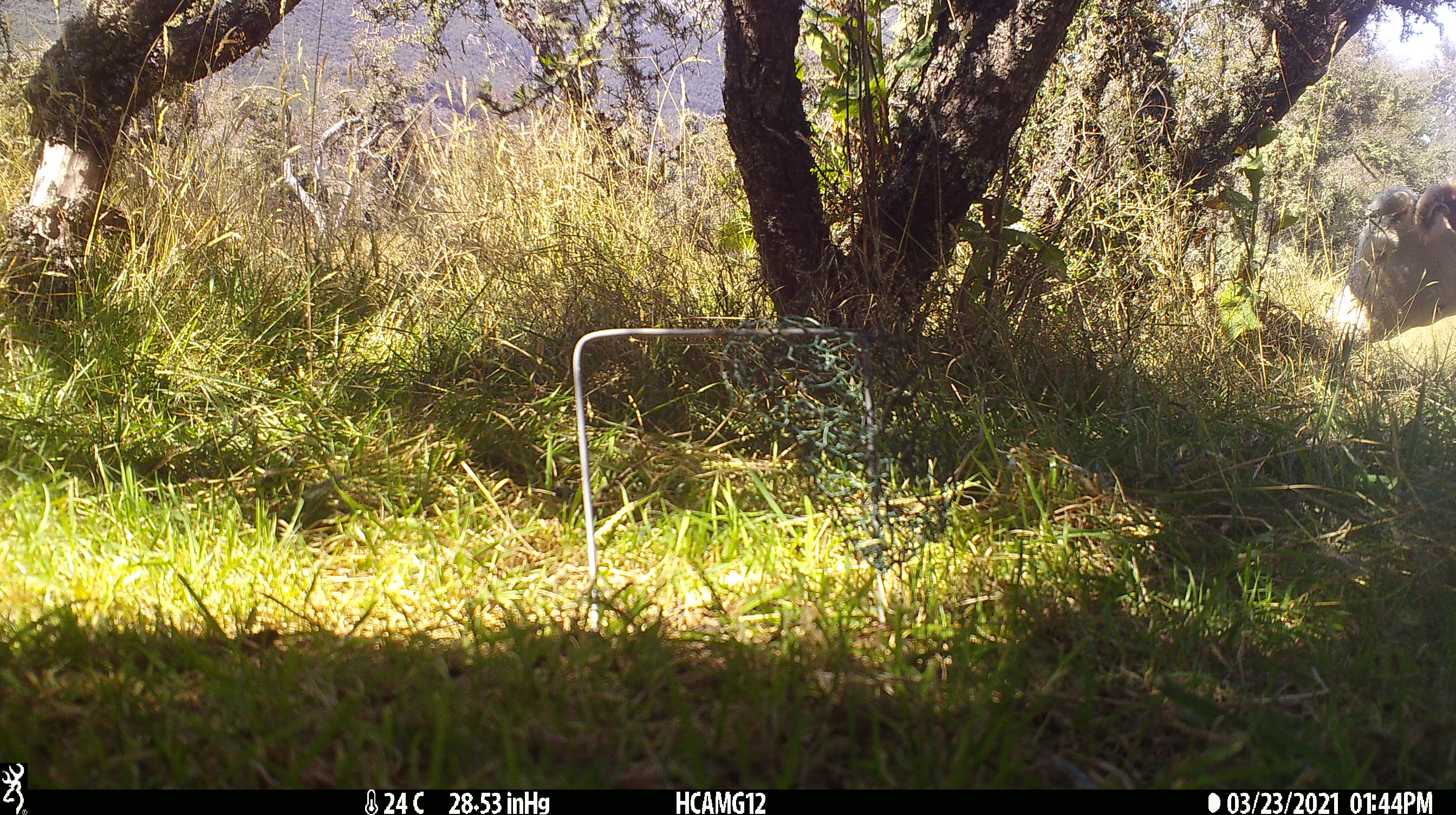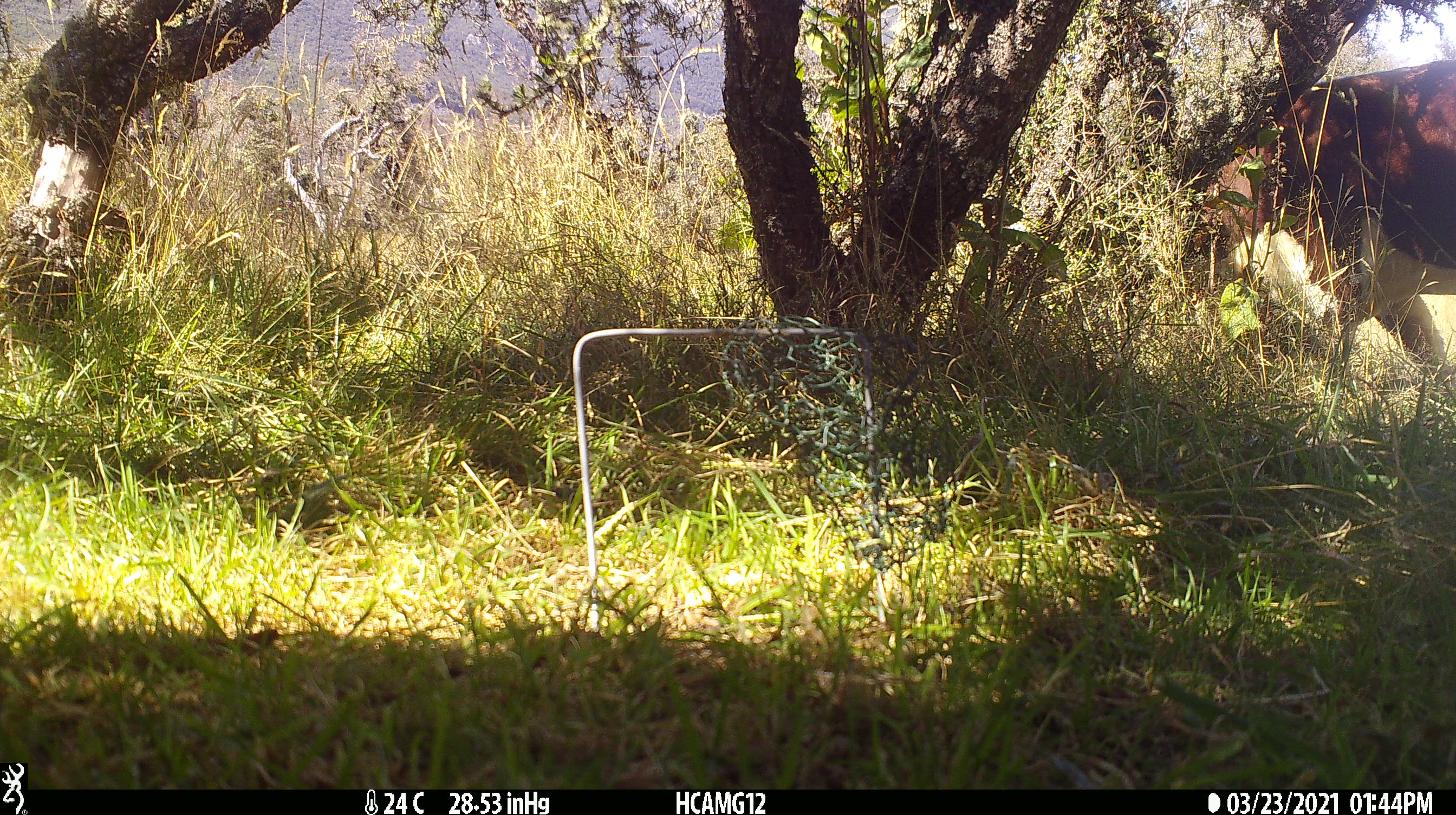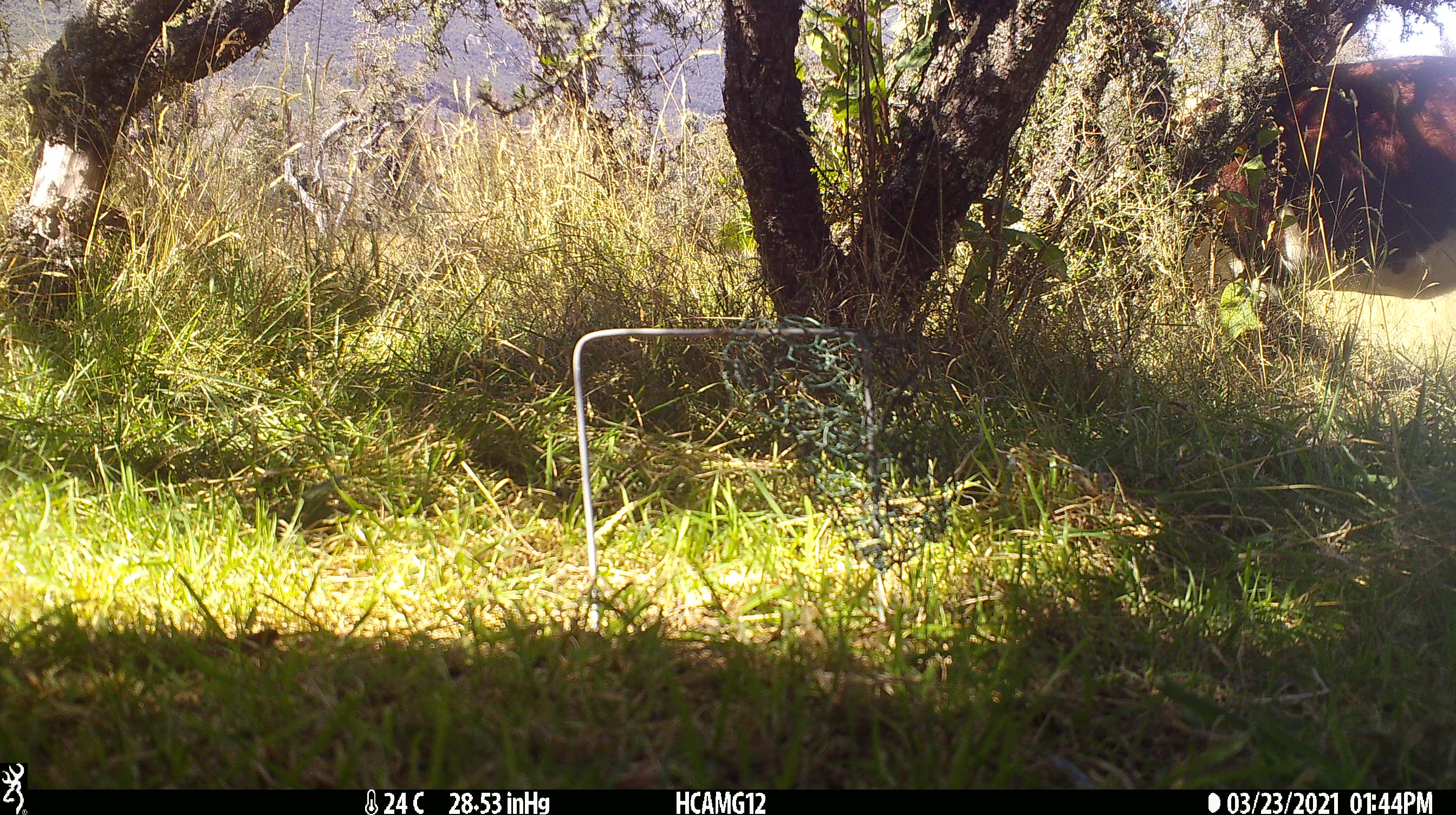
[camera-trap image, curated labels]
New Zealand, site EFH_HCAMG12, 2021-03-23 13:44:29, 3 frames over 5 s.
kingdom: Animalia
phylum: Chordata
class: Mammalia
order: Artiodactyla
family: Bovidae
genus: Ovis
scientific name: Ovis aries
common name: domestic sheep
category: sheep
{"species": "sheep (domestic sheep) (Ovis aries)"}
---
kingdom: Animalia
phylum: Chordata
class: Mammalia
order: Artiodactyla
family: Bovidae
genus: Bos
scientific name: Bos taurus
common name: domestic cow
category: cow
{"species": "cow (domestic cow) (Bos taurus)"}